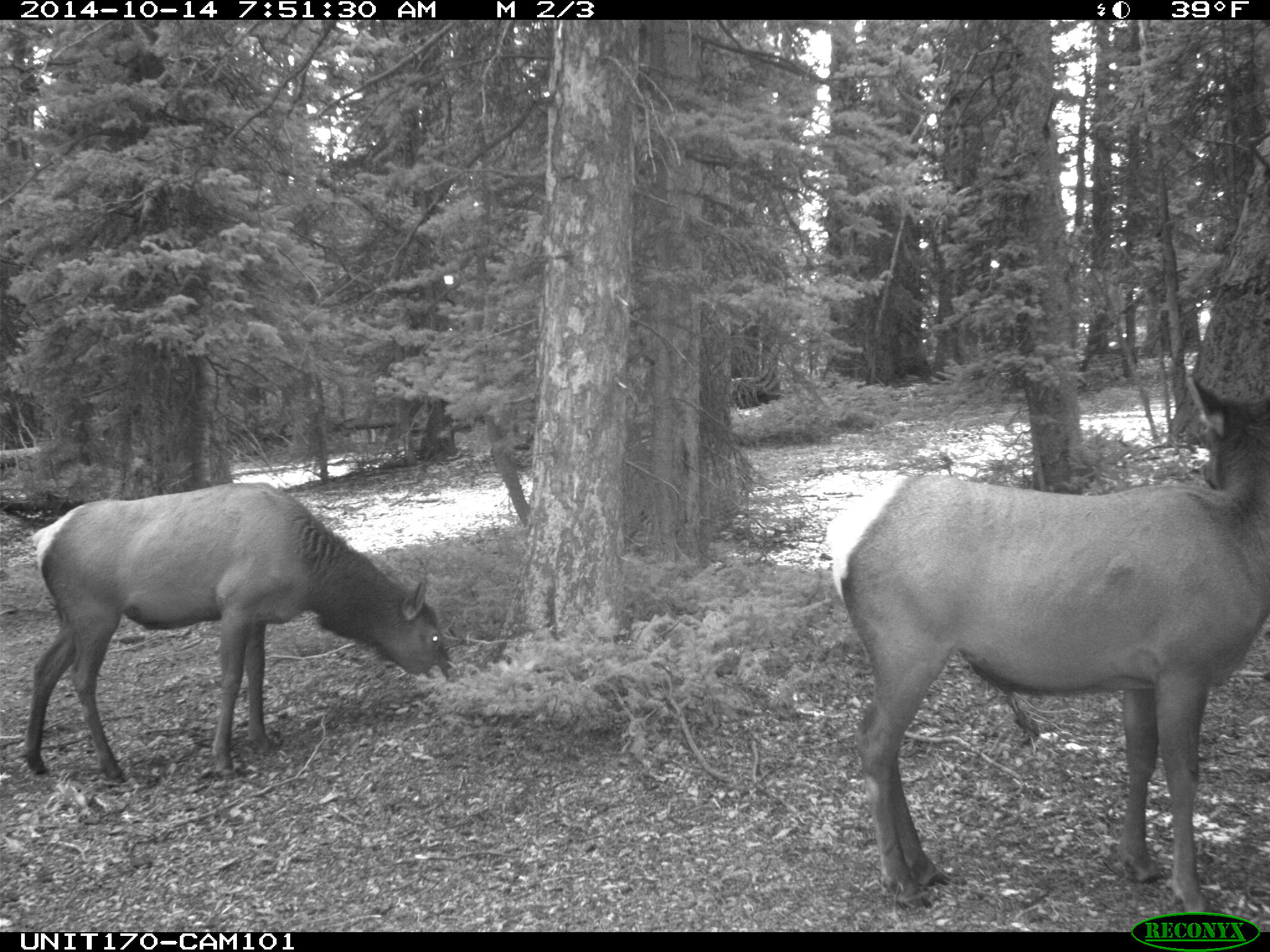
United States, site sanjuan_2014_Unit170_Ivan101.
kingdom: Animalia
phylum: Chordata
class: Mammalia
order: Artiodactyla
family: Cervidae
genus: Cervus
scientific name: Cervus elaphus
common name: red deer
Cervus elaphus (red deer).